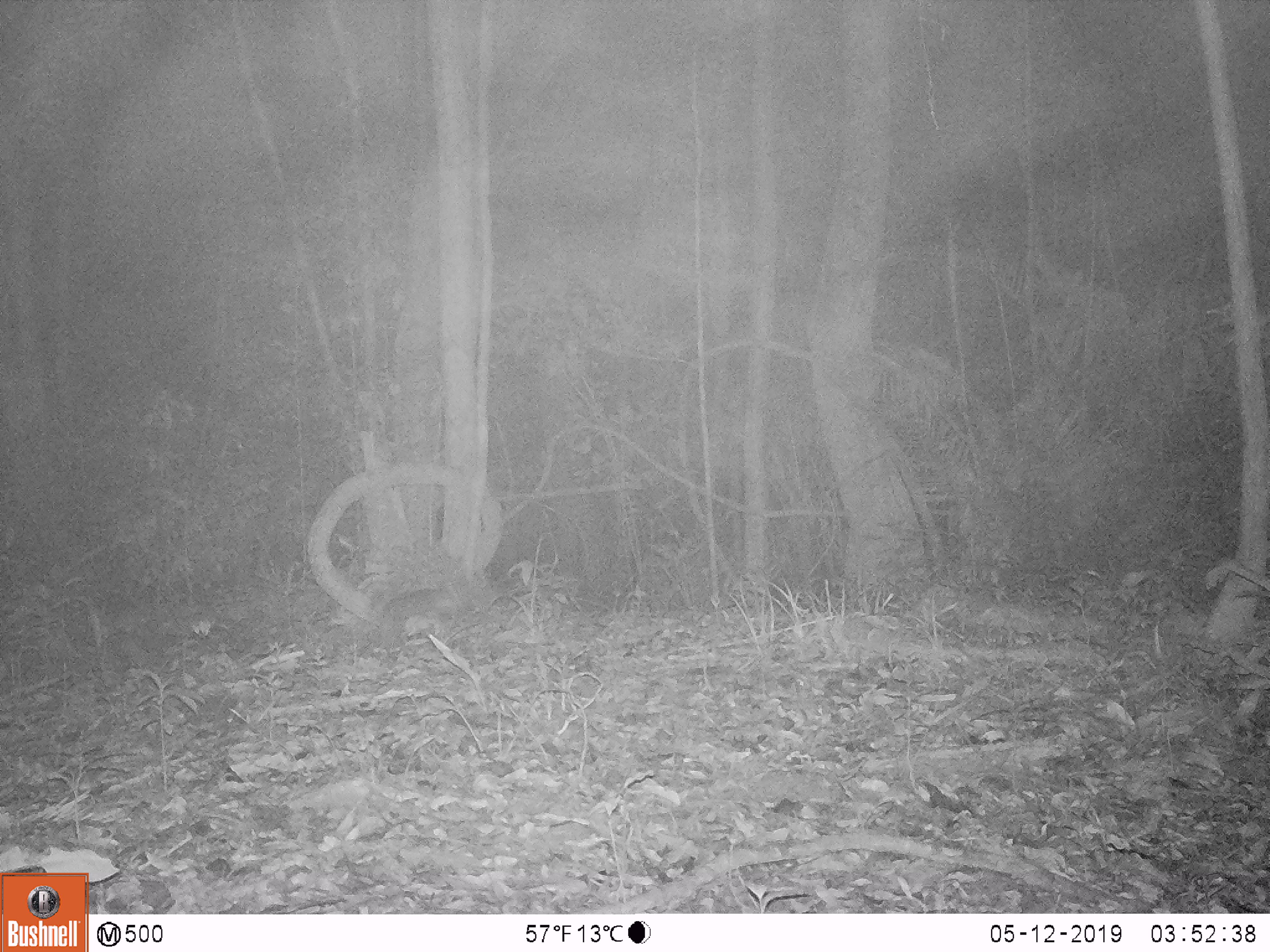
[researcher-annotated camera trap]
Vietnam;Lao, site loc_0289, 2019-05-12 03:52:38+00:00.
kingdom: Animalia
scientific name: Animalia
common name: animal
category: unidentified animal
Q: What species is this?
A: Unidentified animal (animal) (Animalia).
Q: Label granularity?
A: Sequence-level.